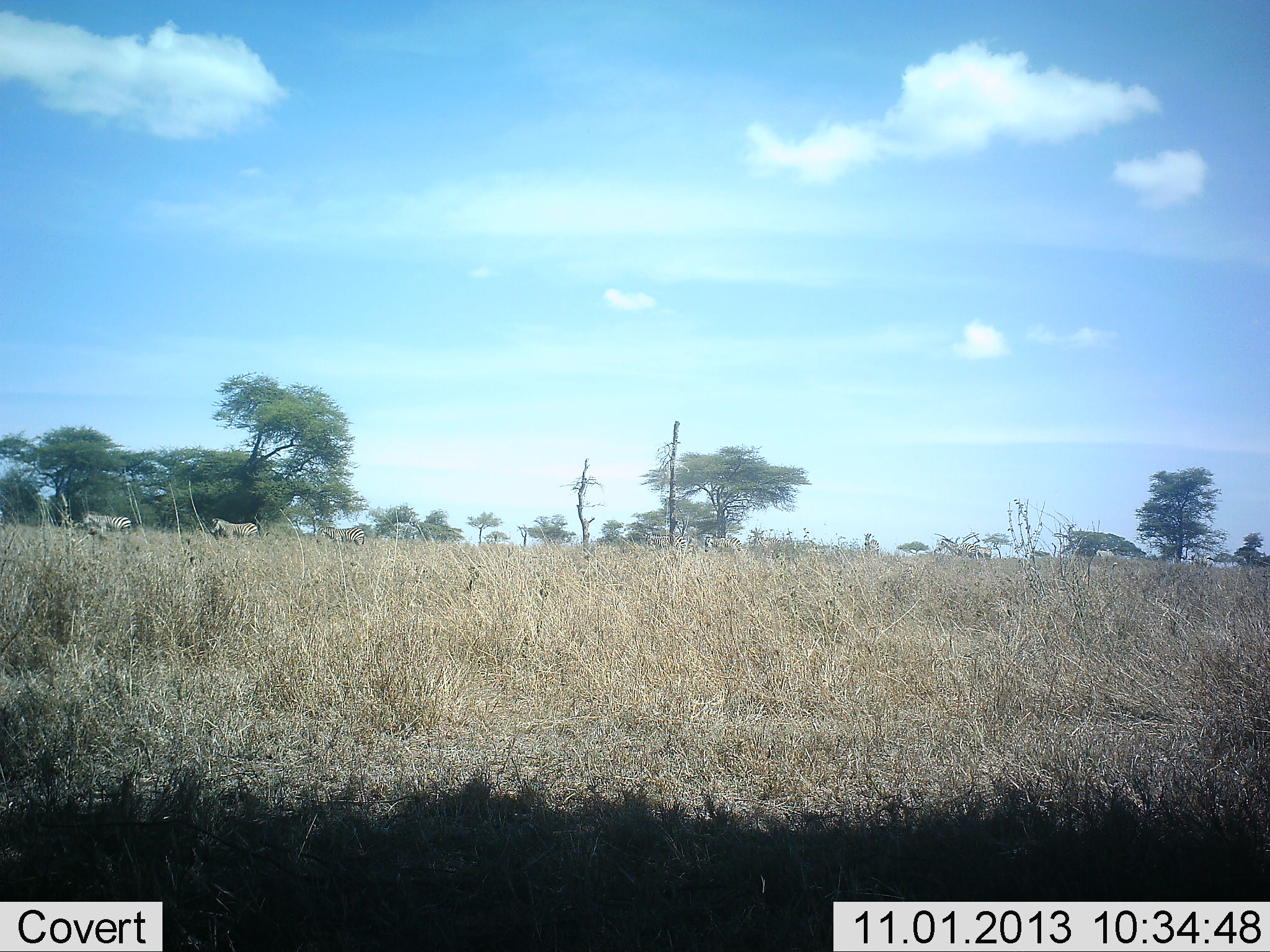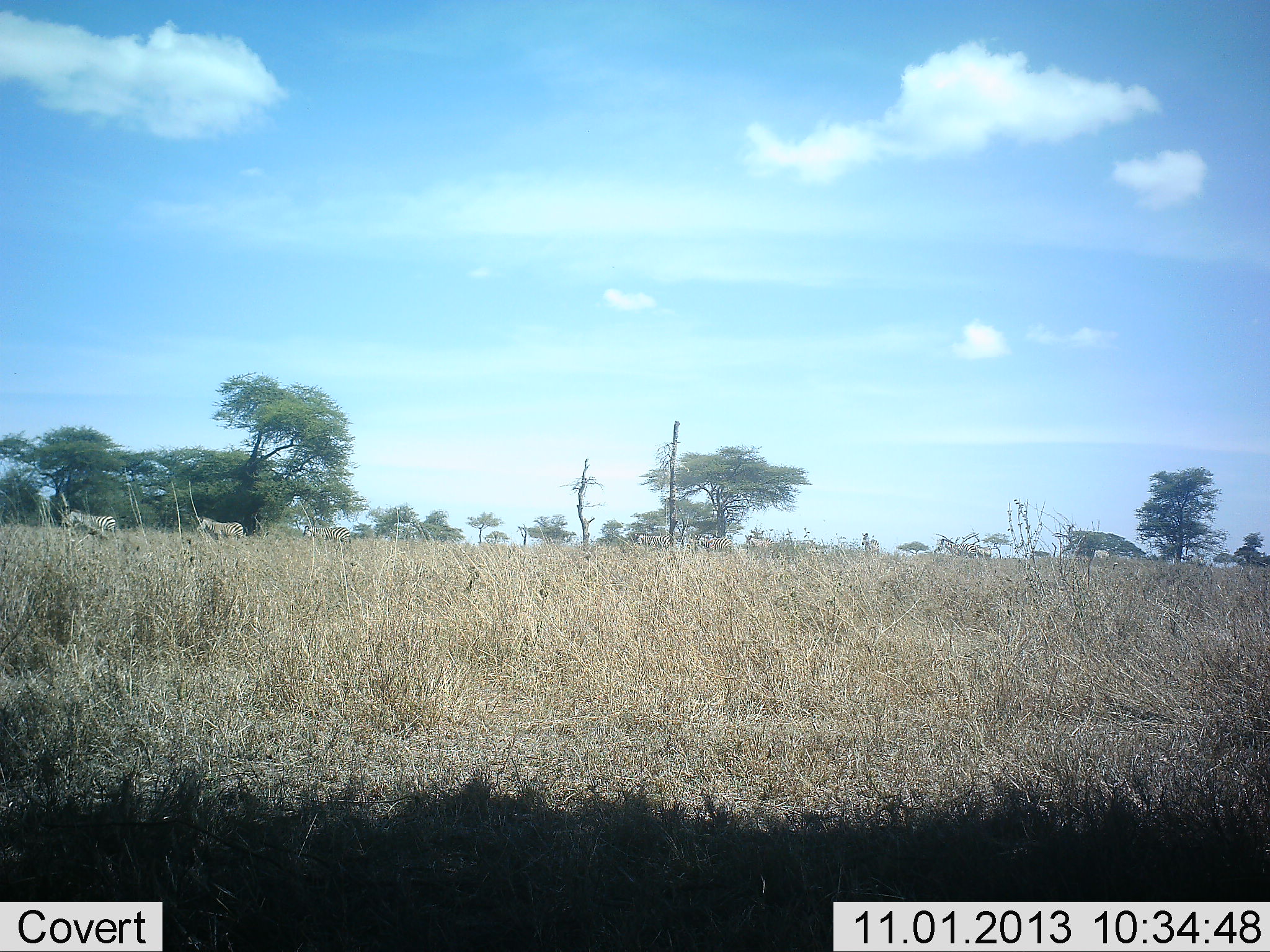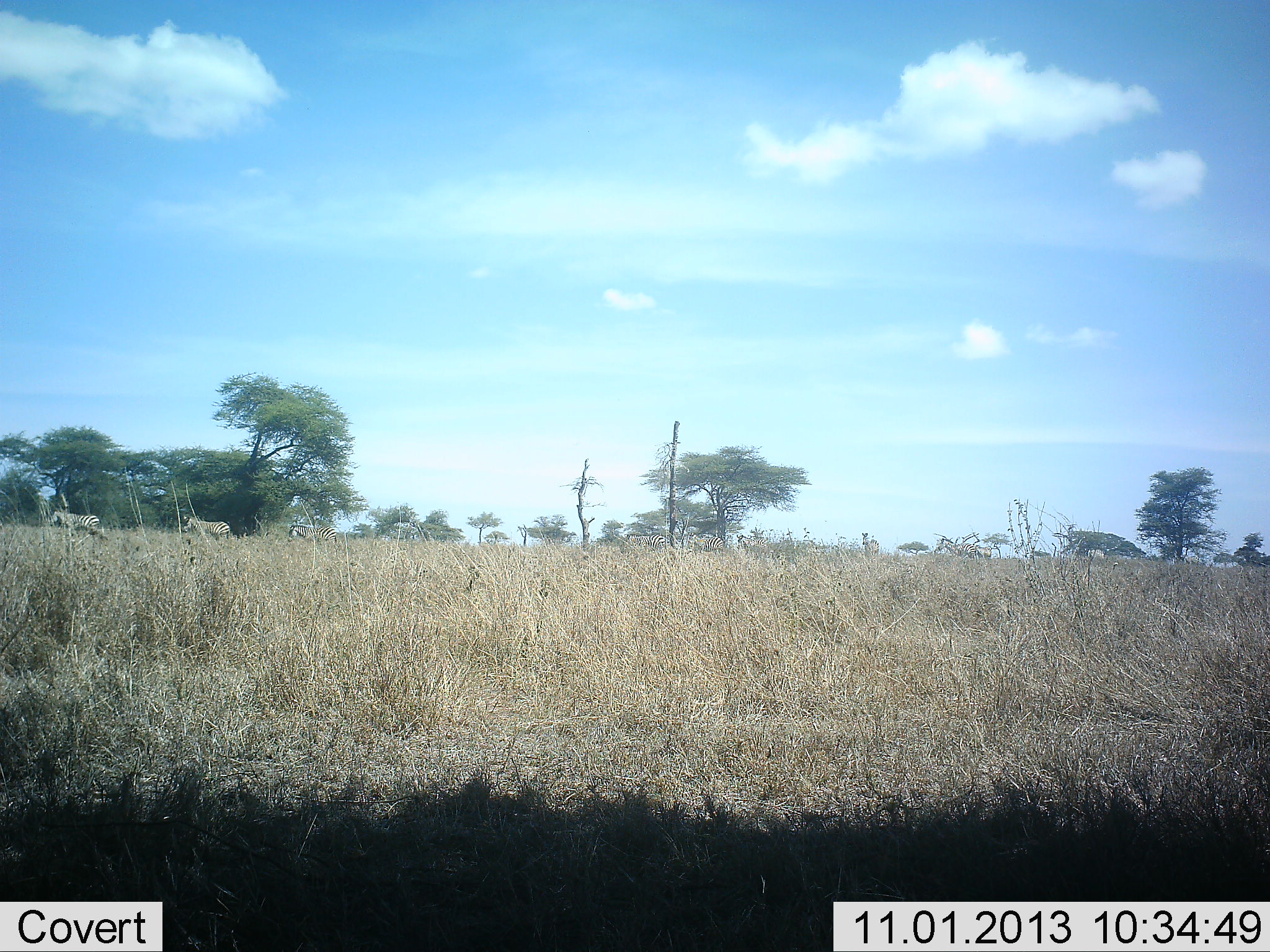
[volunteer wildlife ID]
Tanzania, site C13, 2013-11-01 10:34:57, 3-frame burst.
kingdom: Animalia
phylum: Chordata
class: Mammalia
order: Perissodactyla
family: Equidae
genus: Equus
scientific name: Equus quagga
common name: plains zebra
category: zebra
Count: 8.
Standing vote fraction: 12%.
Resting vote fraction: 0%.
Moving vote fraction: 94%.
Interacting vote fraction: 0%.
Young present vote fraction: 0%.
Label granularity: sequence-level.